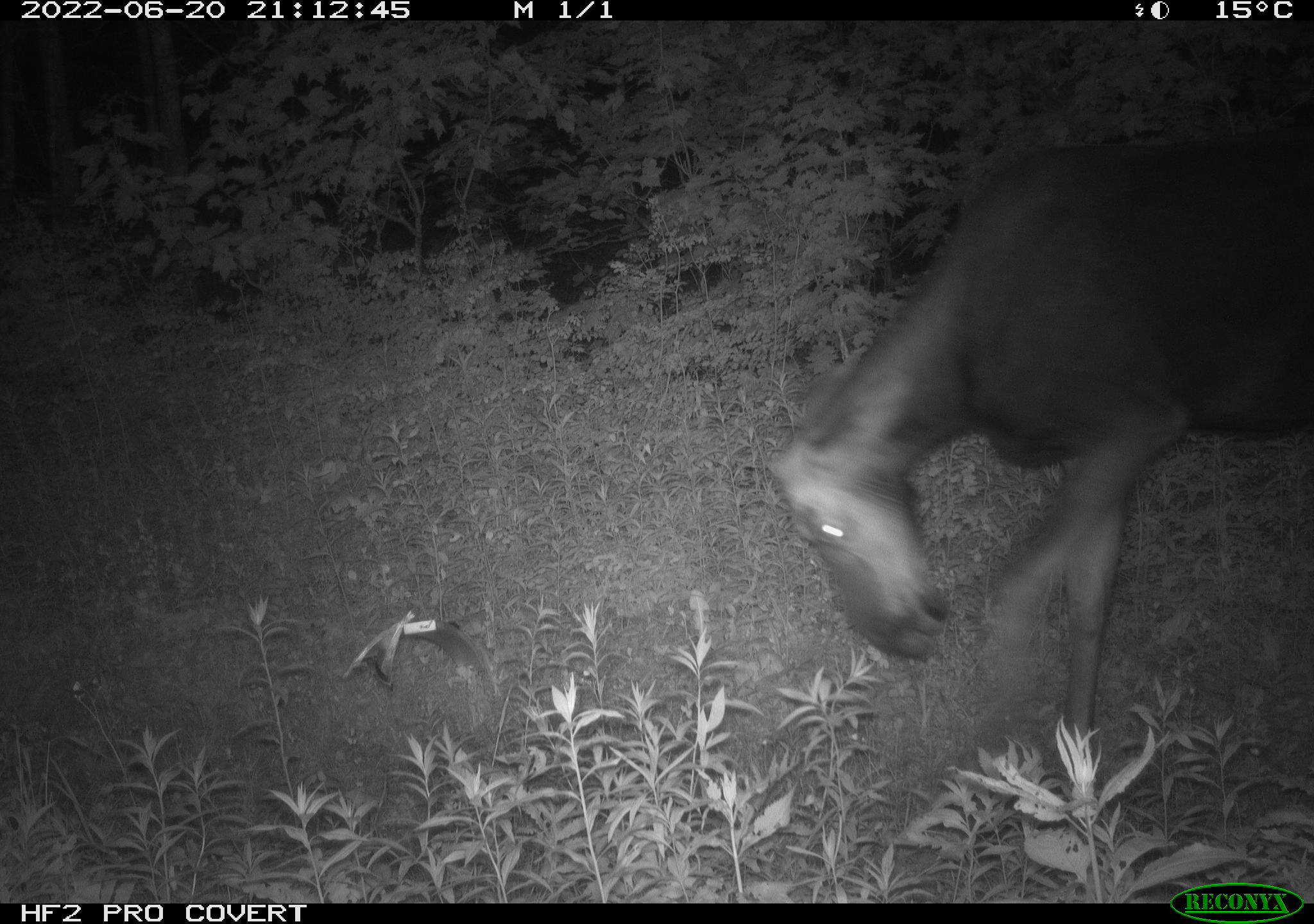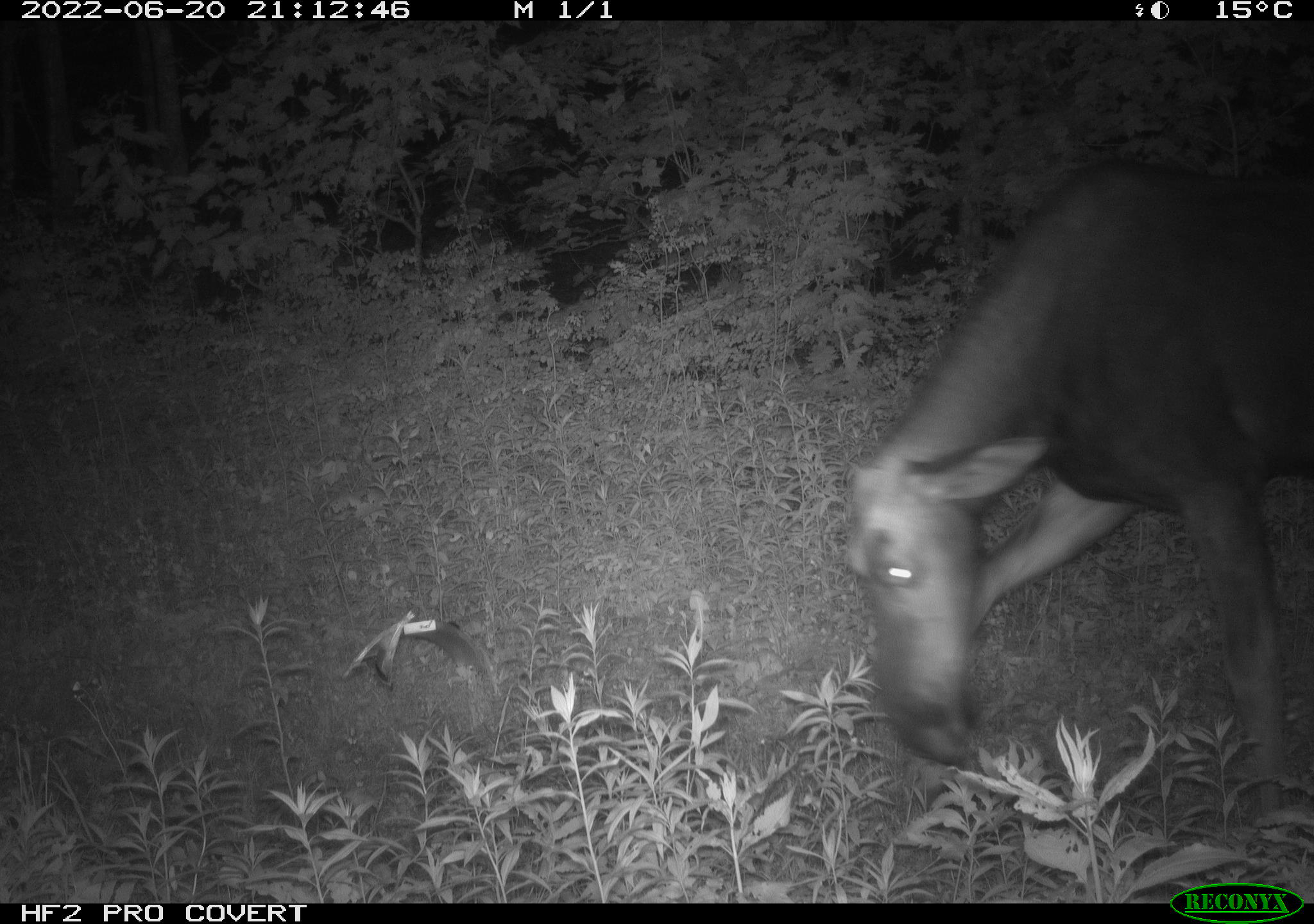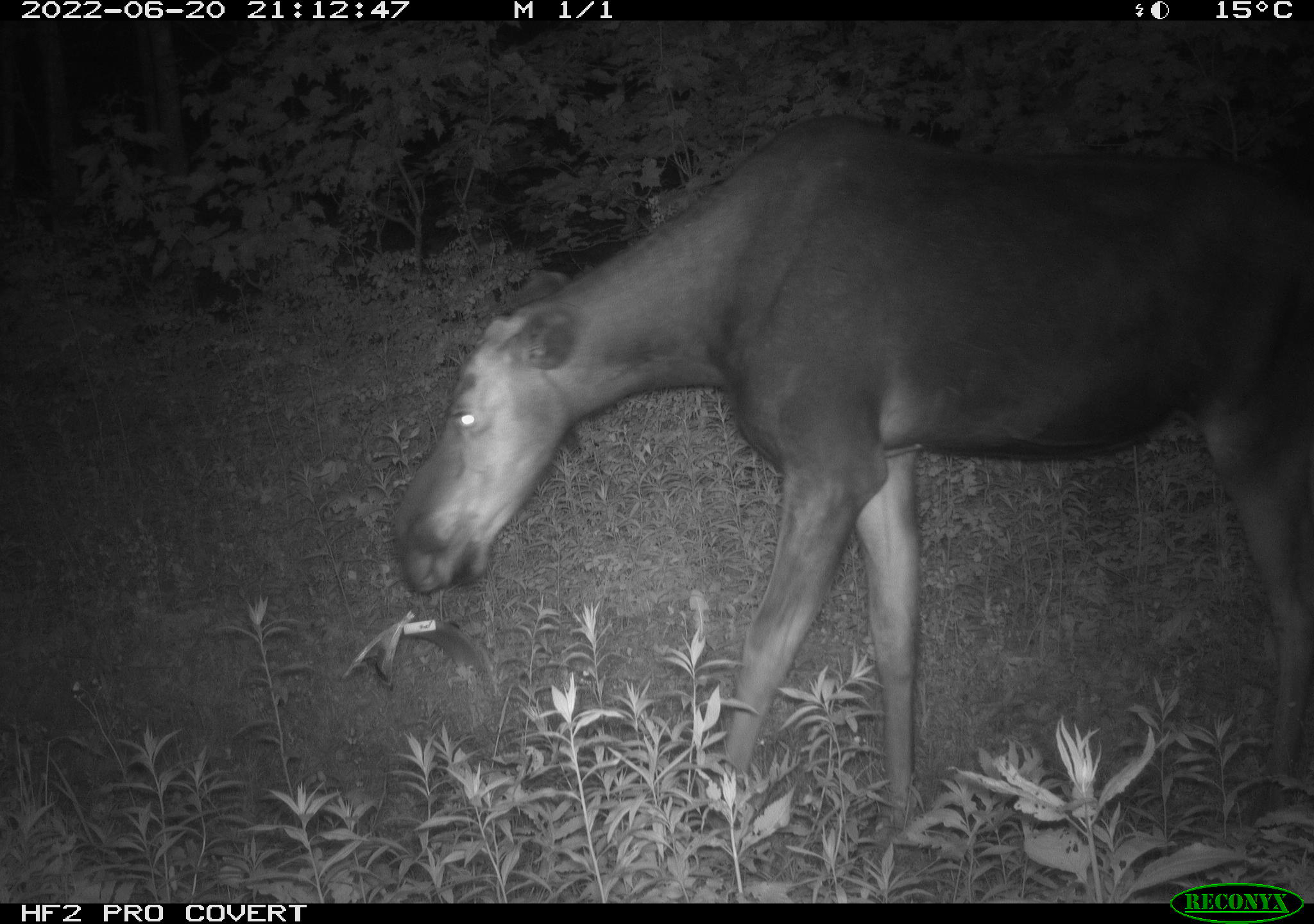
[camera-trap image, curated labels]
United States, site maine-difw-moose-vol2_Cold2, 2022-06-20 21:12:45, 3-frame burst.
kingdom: Animalia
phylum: Chordata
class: Mammalia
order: Artiodactyla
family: Cervidae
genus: Alces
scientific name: Alces alces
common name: moose